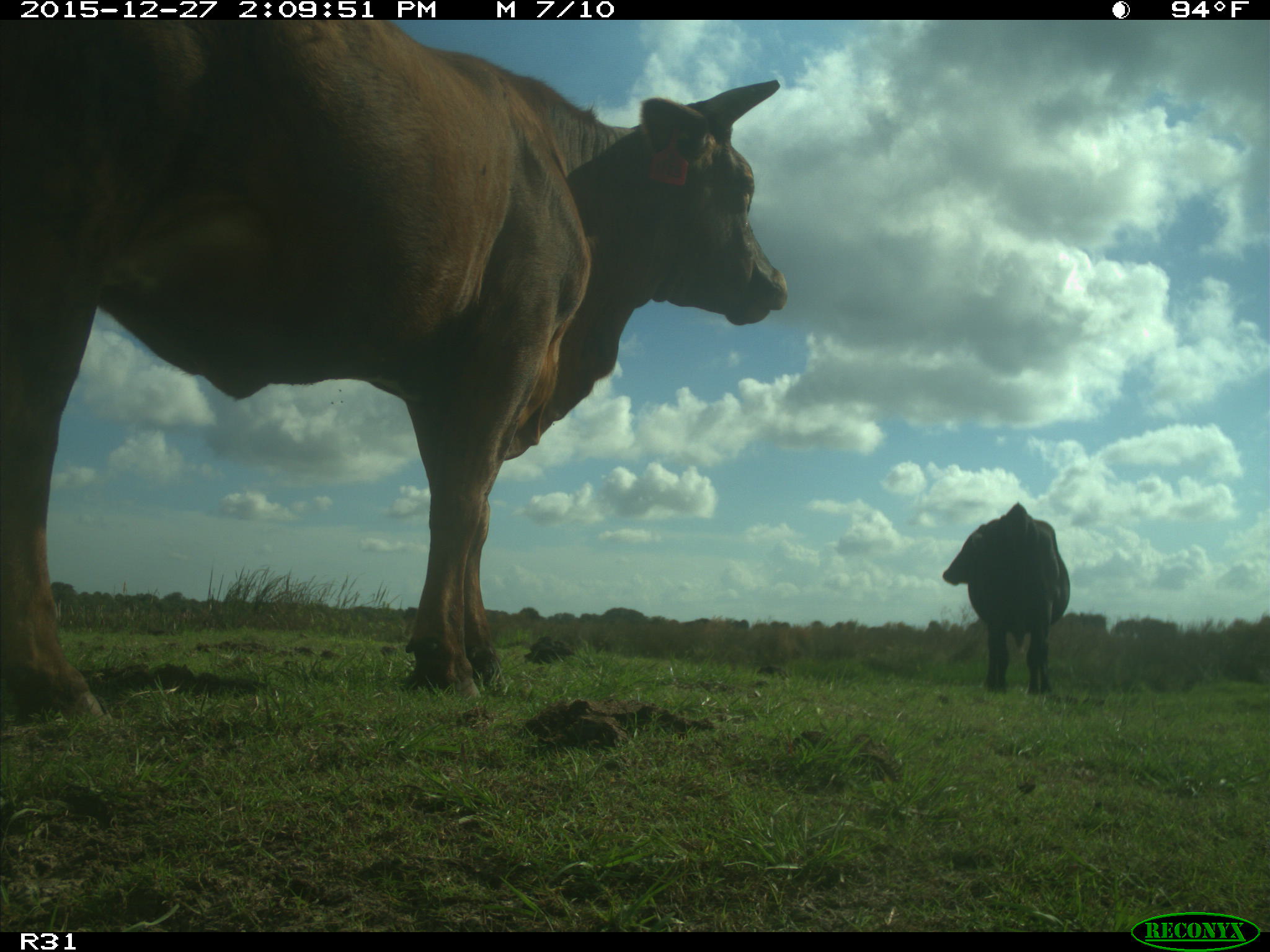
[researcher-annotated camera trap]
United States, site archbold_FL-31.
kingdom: Animalia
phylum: Chordata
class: Mammalia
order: Artiodactyla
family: Bovidae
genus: Bos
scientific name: Bos taurus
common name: domestic cow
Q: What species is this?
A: Bos taurus (domestic cow).